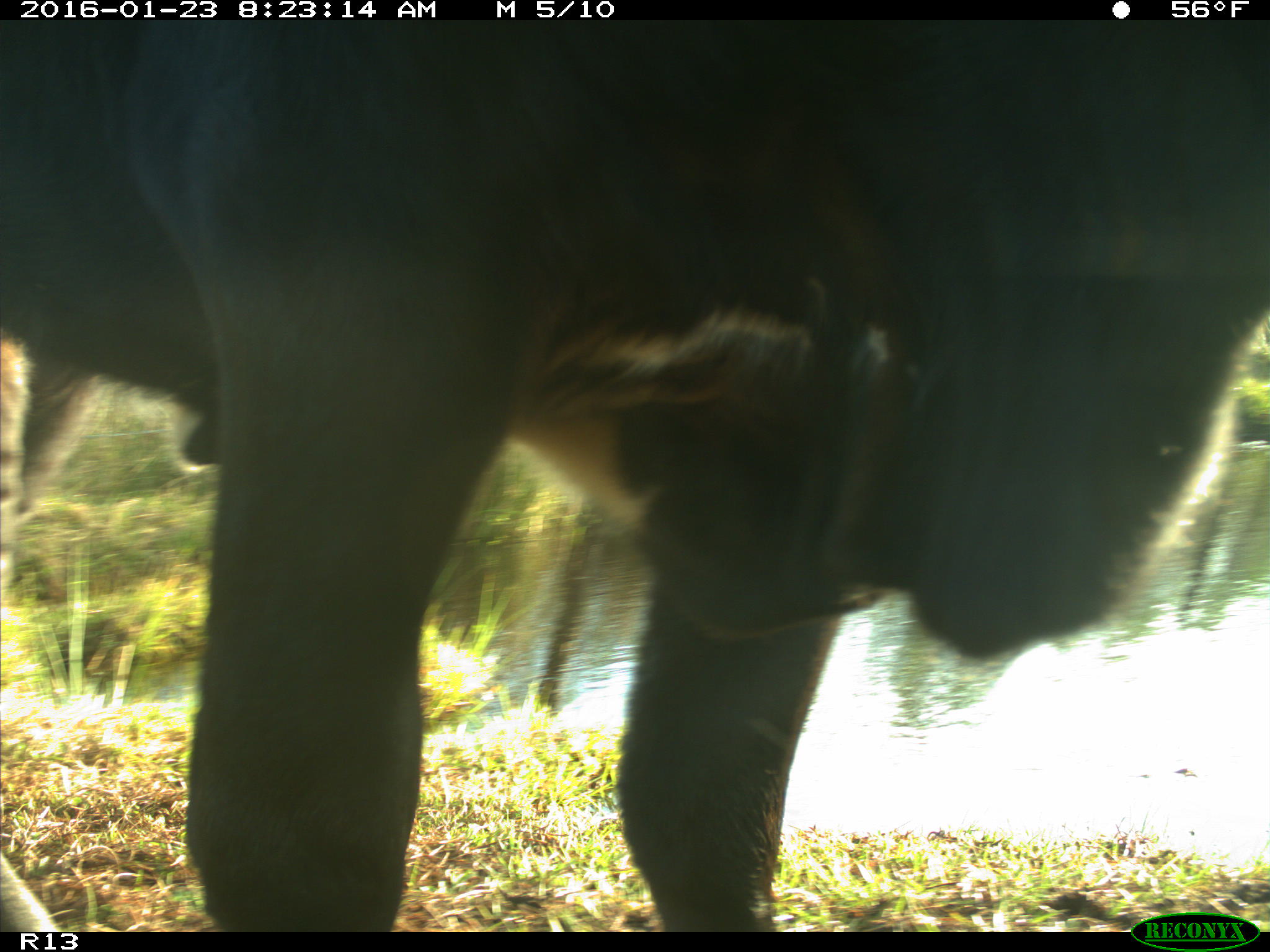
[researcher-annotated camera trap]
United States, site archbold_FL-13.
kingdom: Animalia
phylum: Chordata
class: Mammalia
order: Artiodactyla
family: Bovidae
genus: Bos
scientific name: Bos taurus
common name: domestic cow